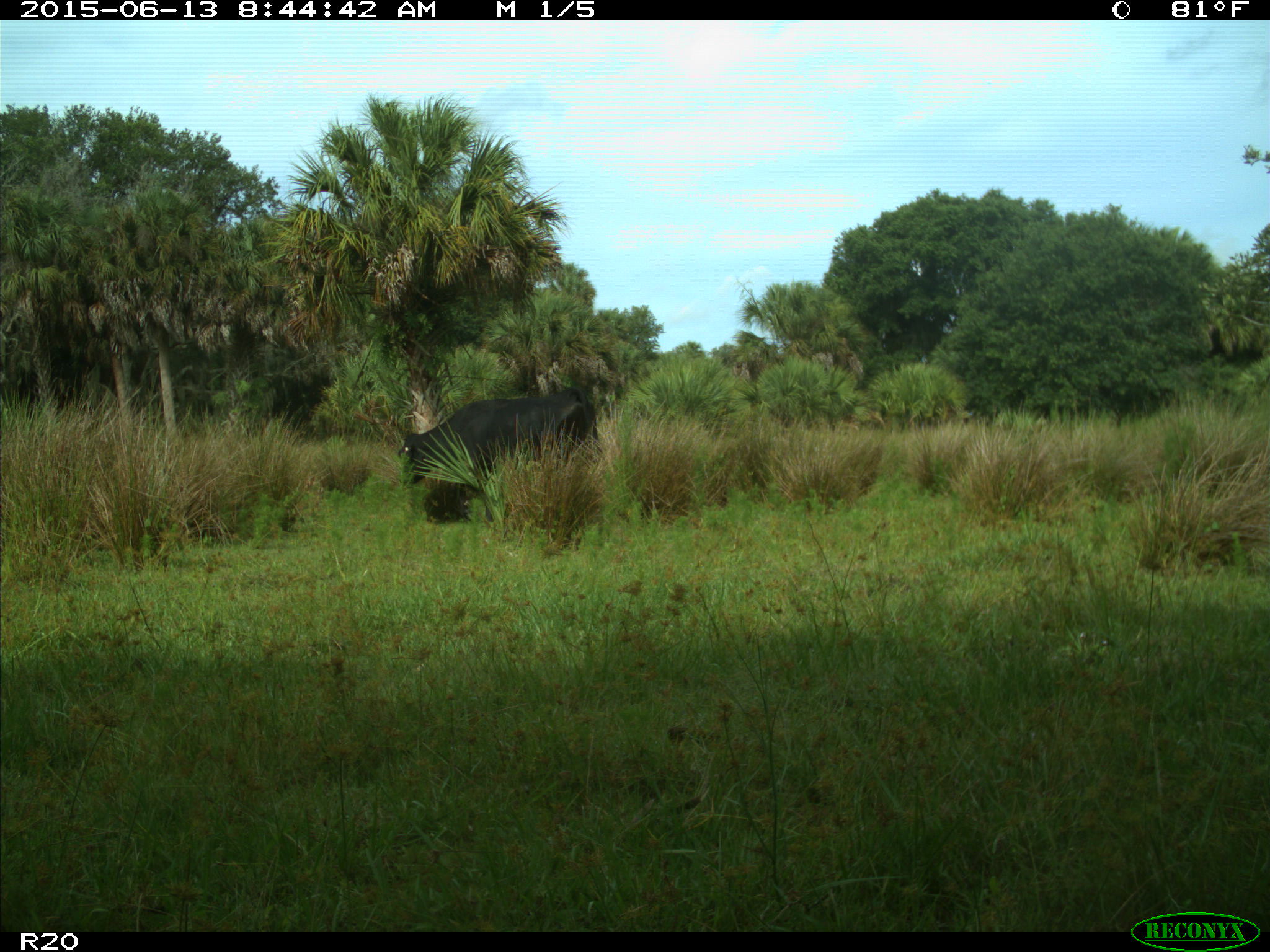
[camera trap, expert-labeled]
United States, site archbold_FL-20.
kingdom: Animalia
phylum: Chordata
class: Mammalia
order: Artiodactyla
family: Bovidae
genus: Bos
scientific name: Bos taurus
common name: domestic cow